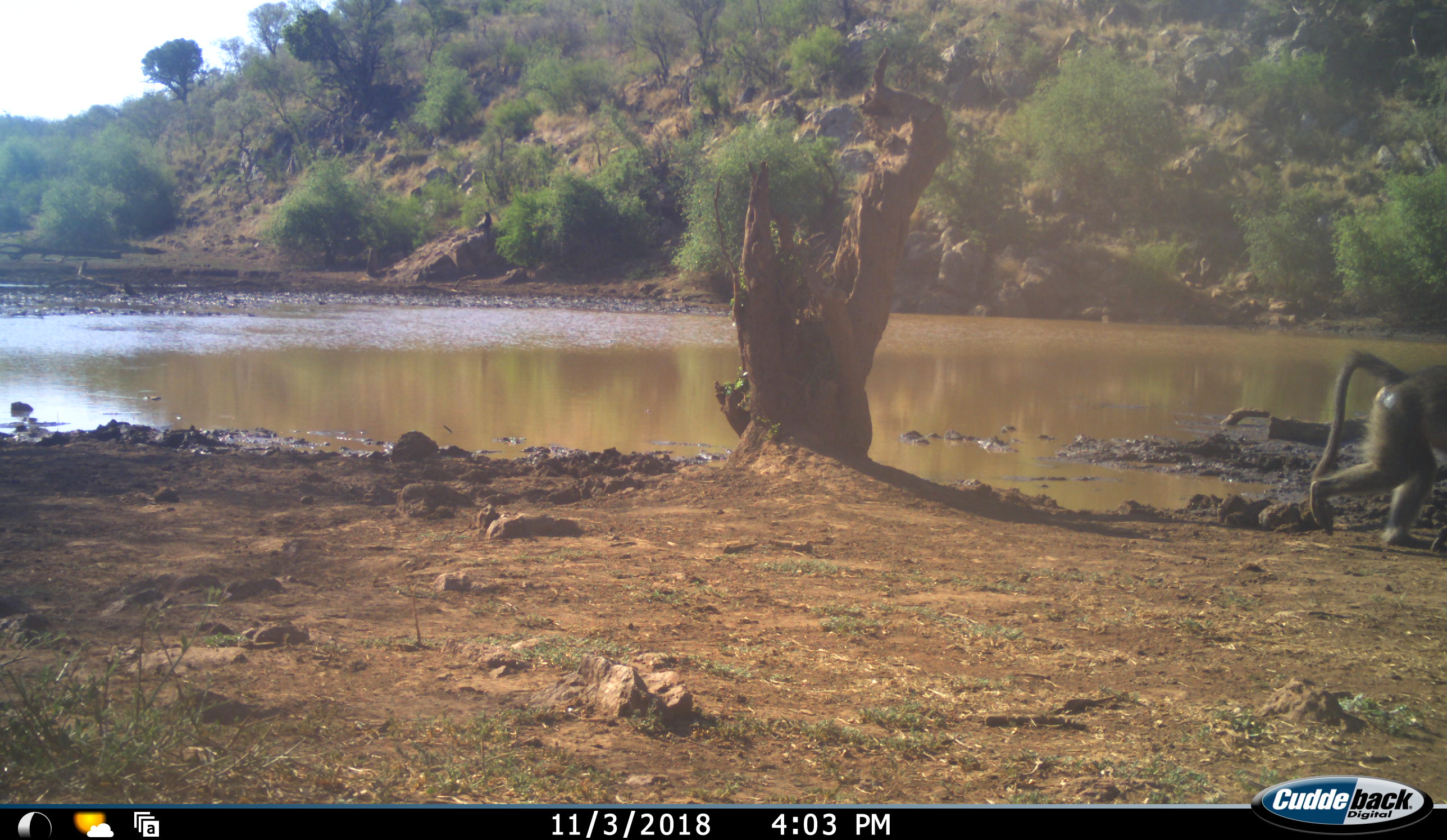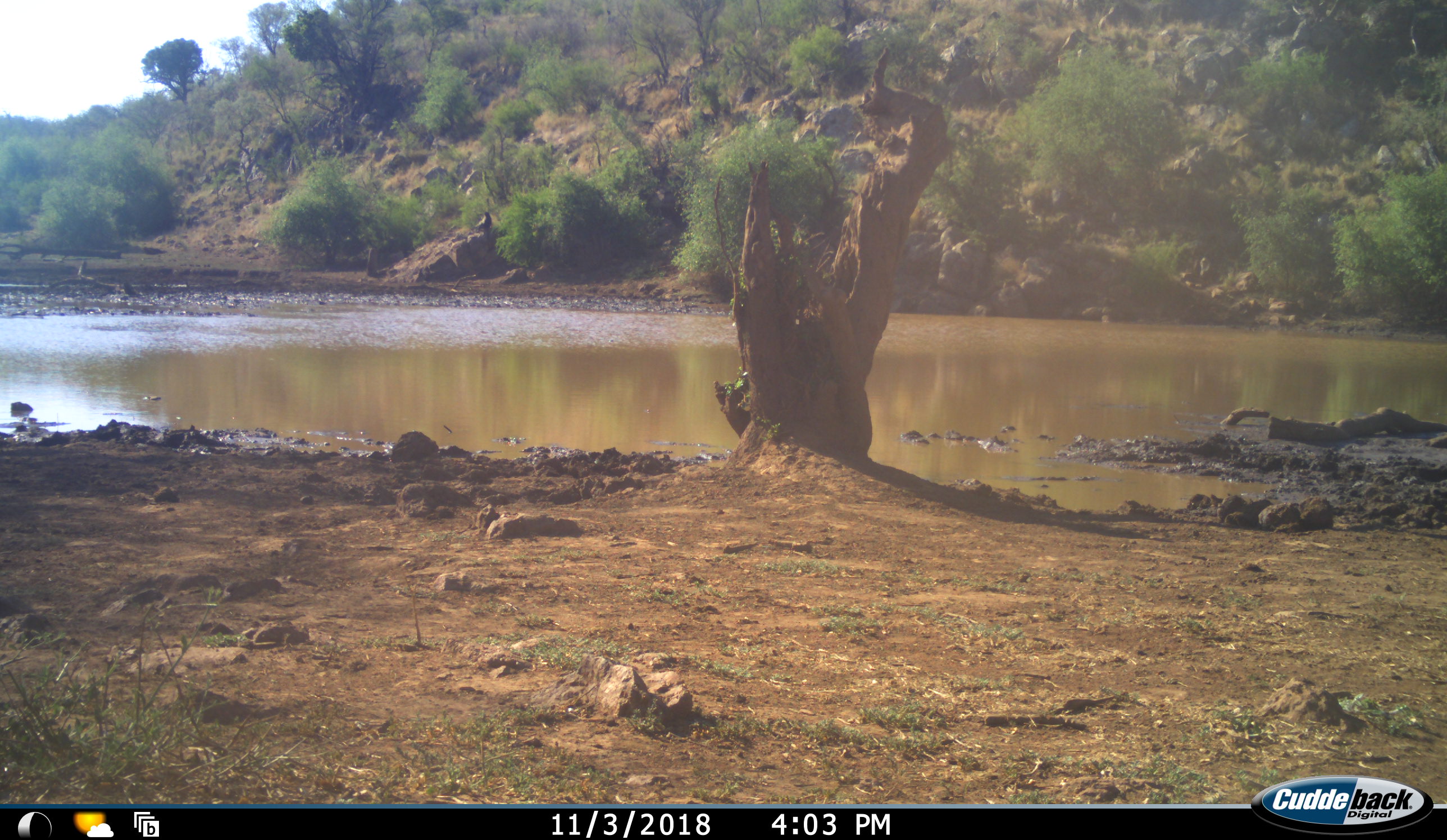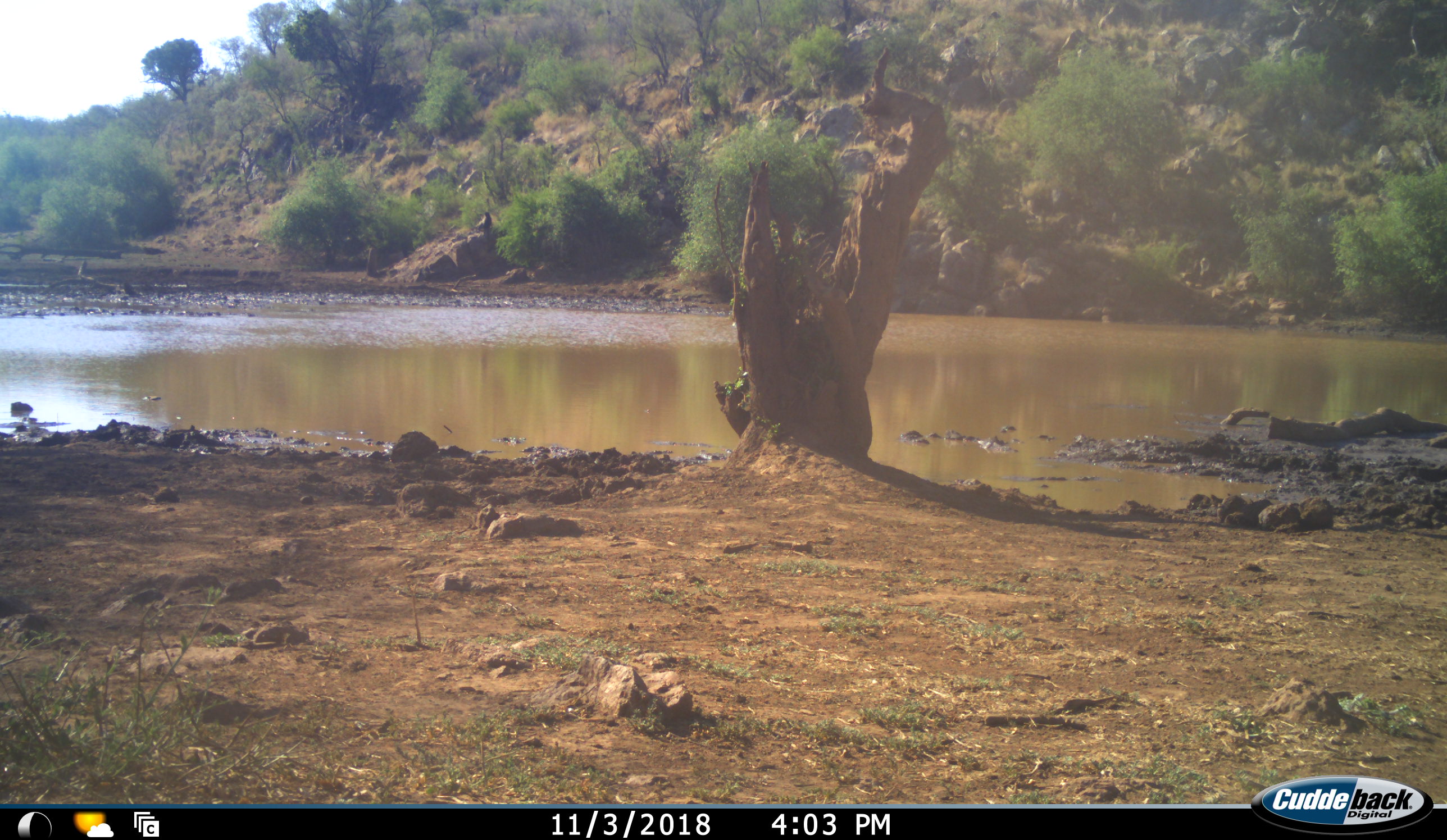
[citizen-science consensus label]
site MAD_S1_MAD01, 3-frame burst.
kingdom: Animalia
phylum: Chordata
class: Mammalia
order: Primates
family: Cercopithecidae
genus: Papio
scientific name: Papio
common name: baboon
Baboon (Papio), count 1. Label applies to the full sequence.